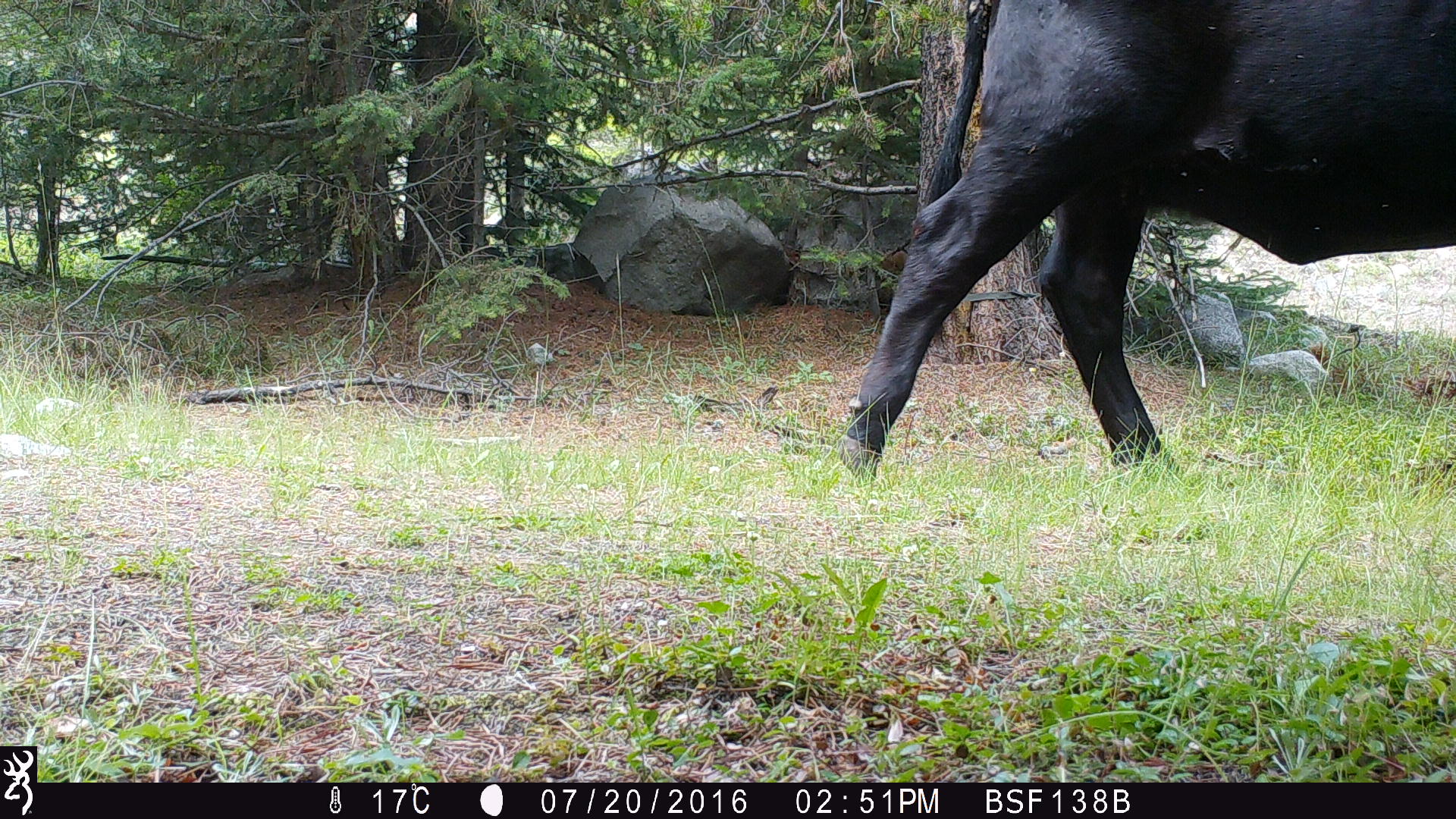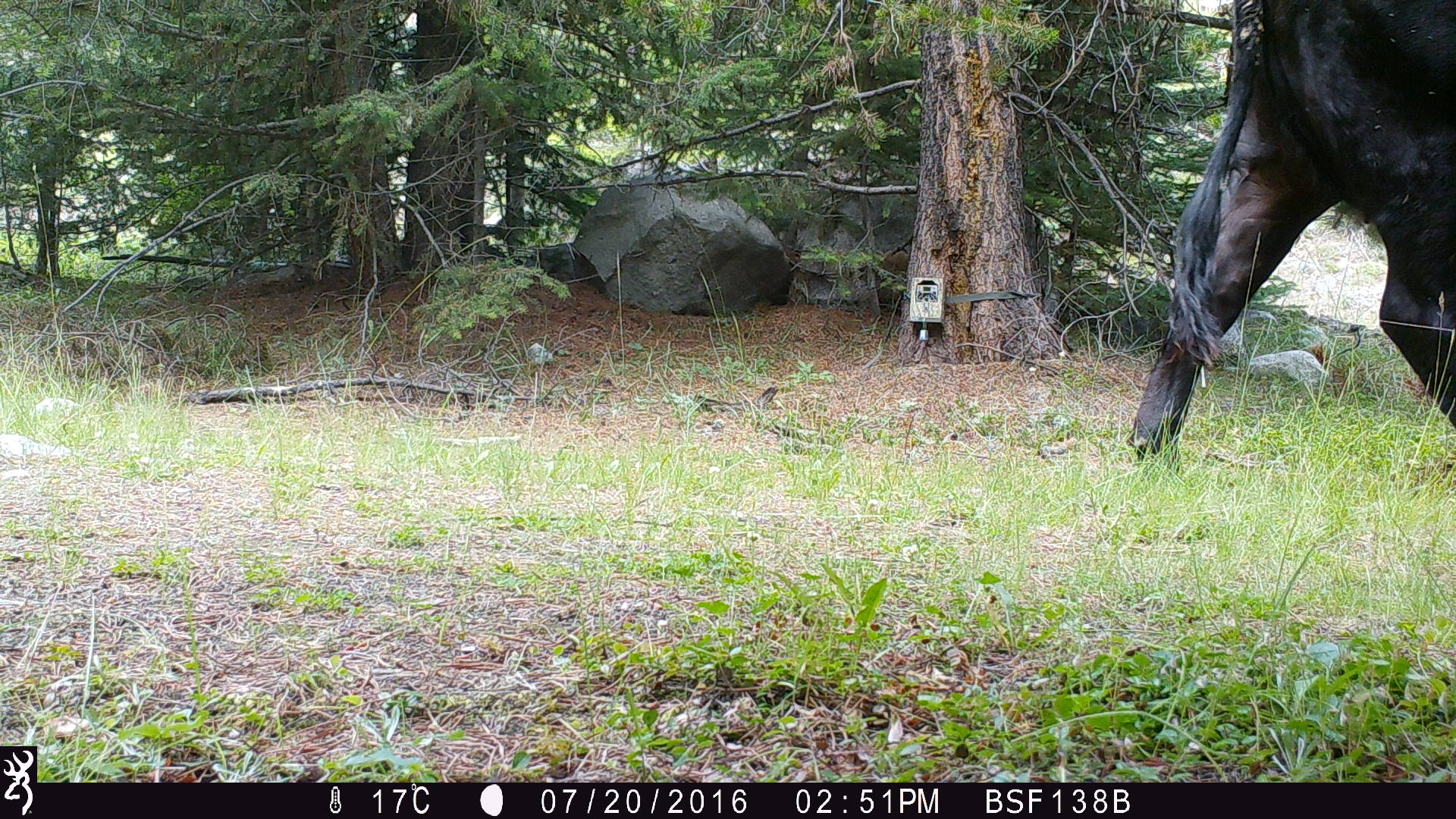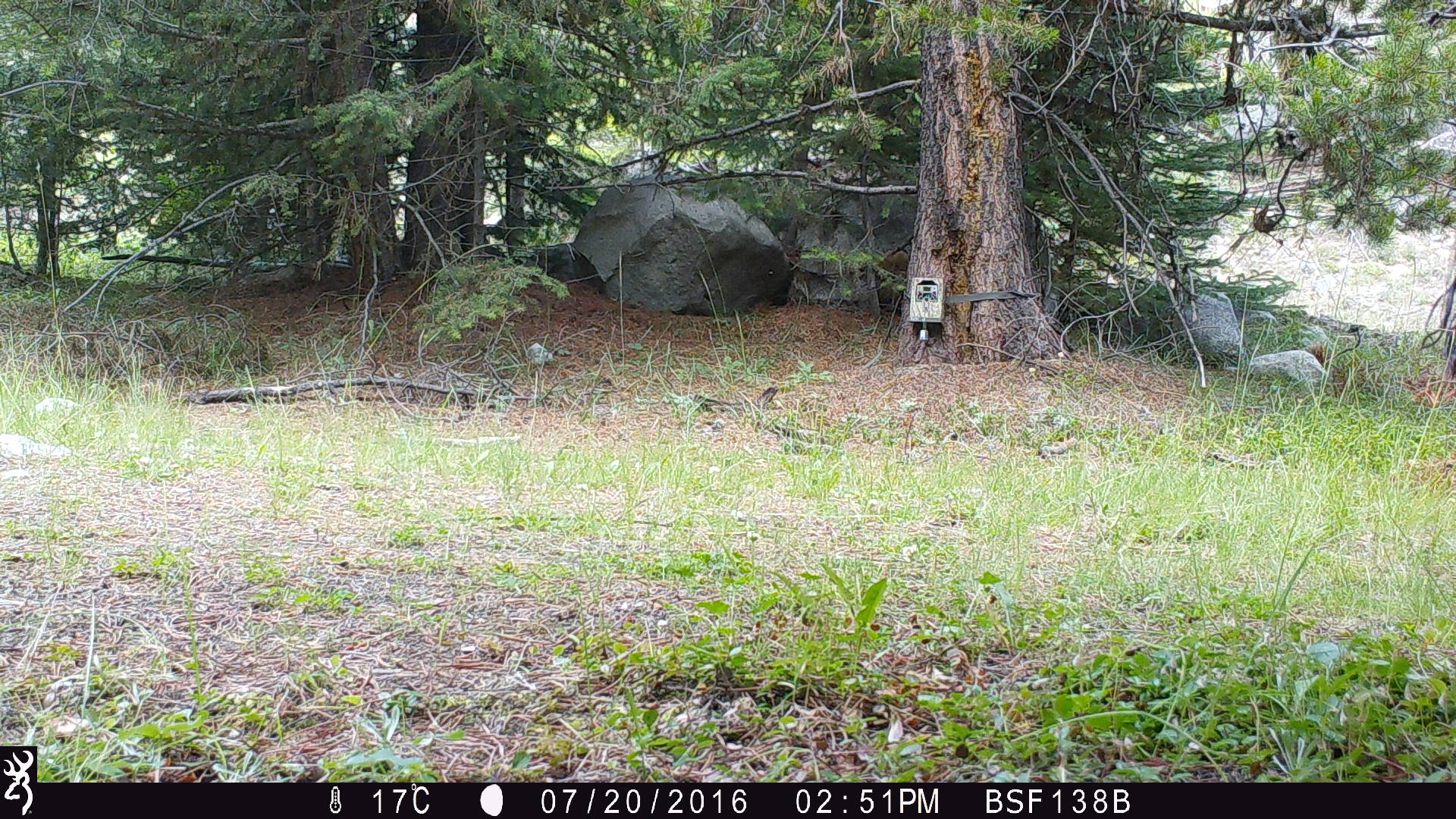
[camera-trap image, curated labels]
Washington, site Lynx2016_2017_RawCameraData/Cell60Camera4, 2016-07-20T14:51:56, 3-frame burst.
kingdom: Animalia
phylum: Chordata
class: Mammalia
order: Artiodactyla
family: Bovidae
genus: Bos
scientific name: Bos taurus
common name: domestic cattle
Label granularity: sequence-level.